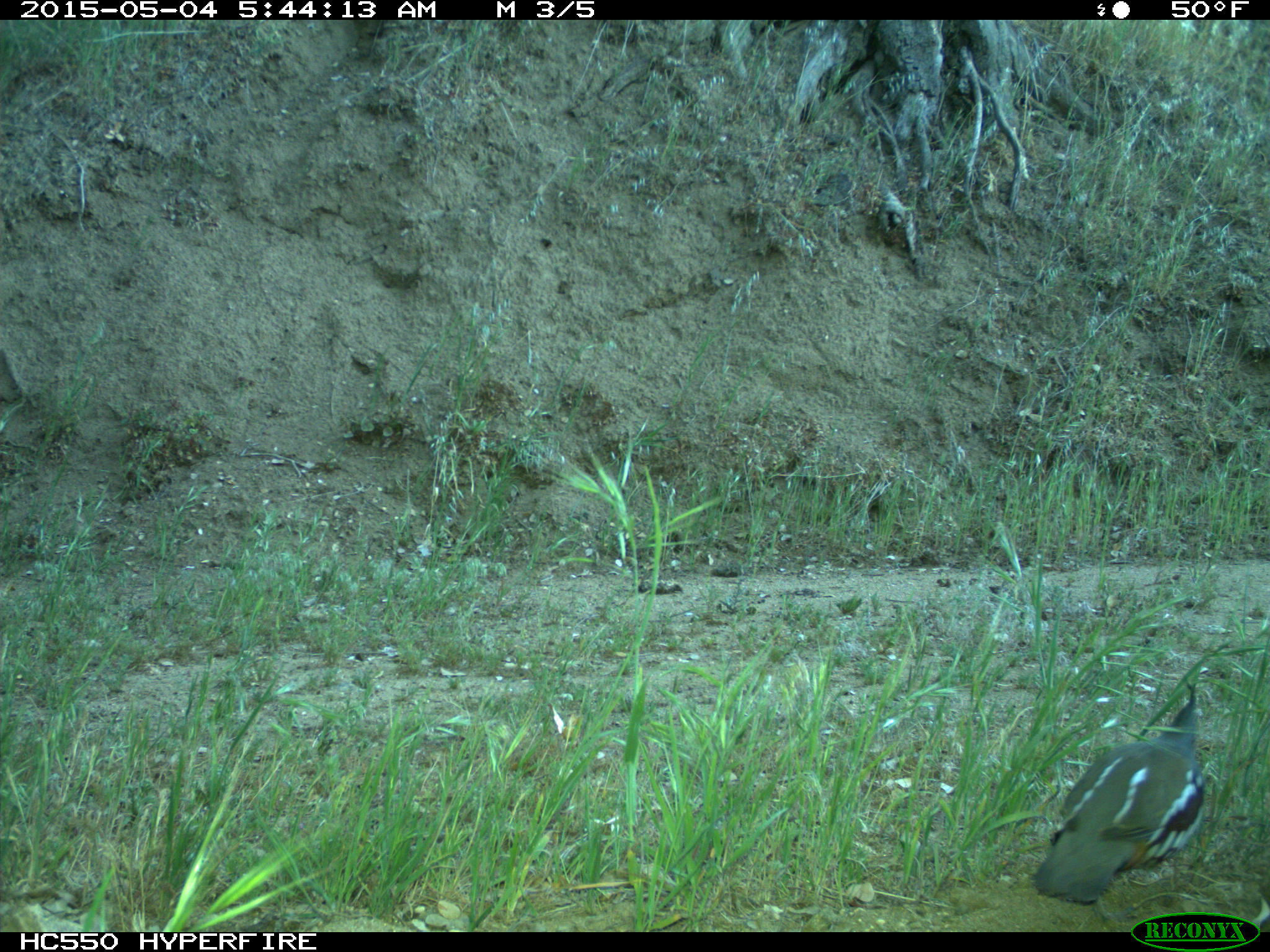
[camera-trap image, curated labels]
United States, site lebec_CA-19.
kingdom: Animalia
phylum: Chordata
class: Aves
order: Galliformes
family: Odontophoridae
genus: Callipepla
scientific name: Callipepla californica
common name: california quail